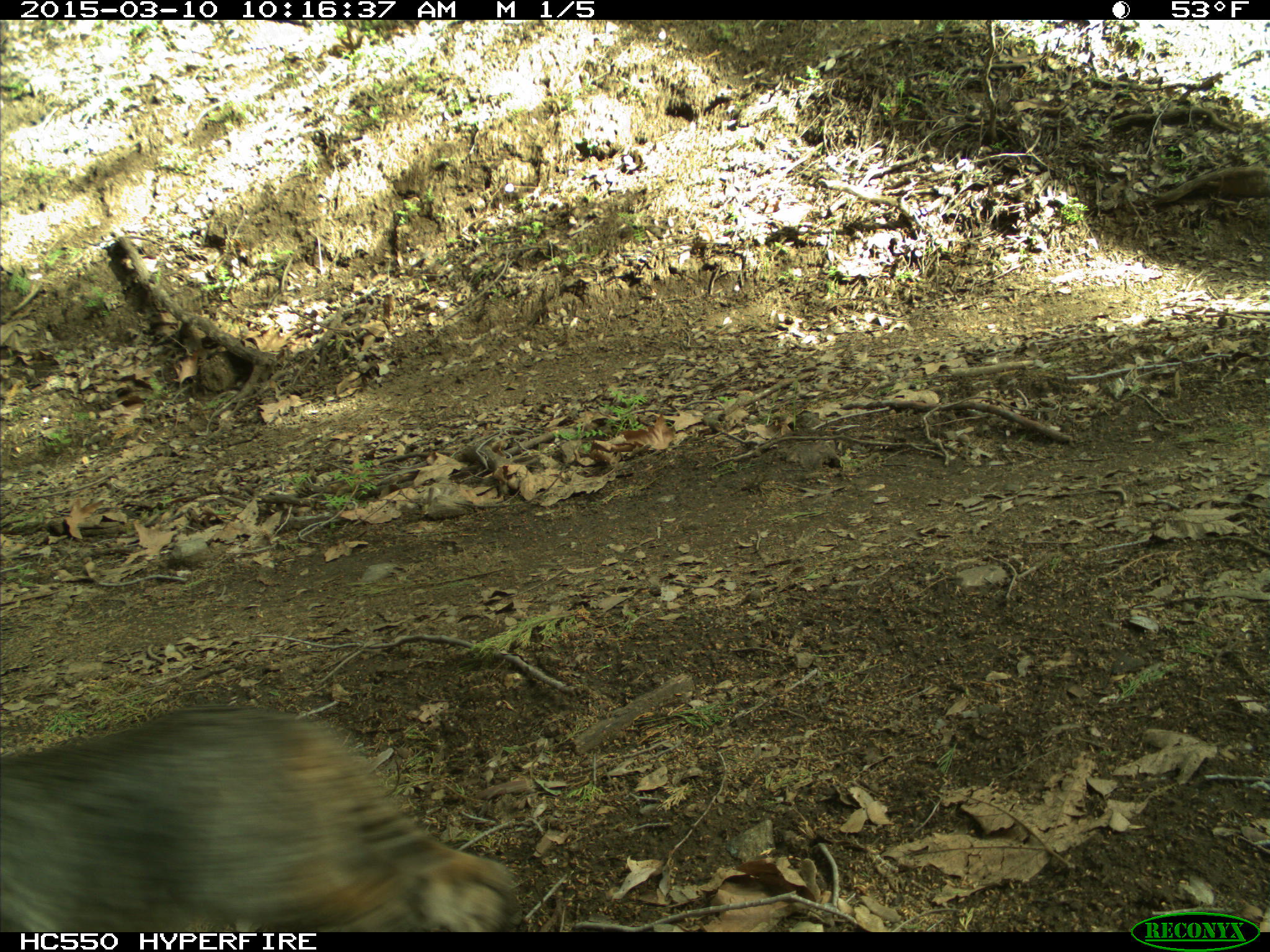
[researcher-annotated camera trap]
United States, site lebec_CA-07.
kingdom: Animalia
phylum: Chordata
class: Mammalia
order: Carnivora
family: Felidae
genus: Lynx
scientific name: Lynx rufus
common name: bobcat